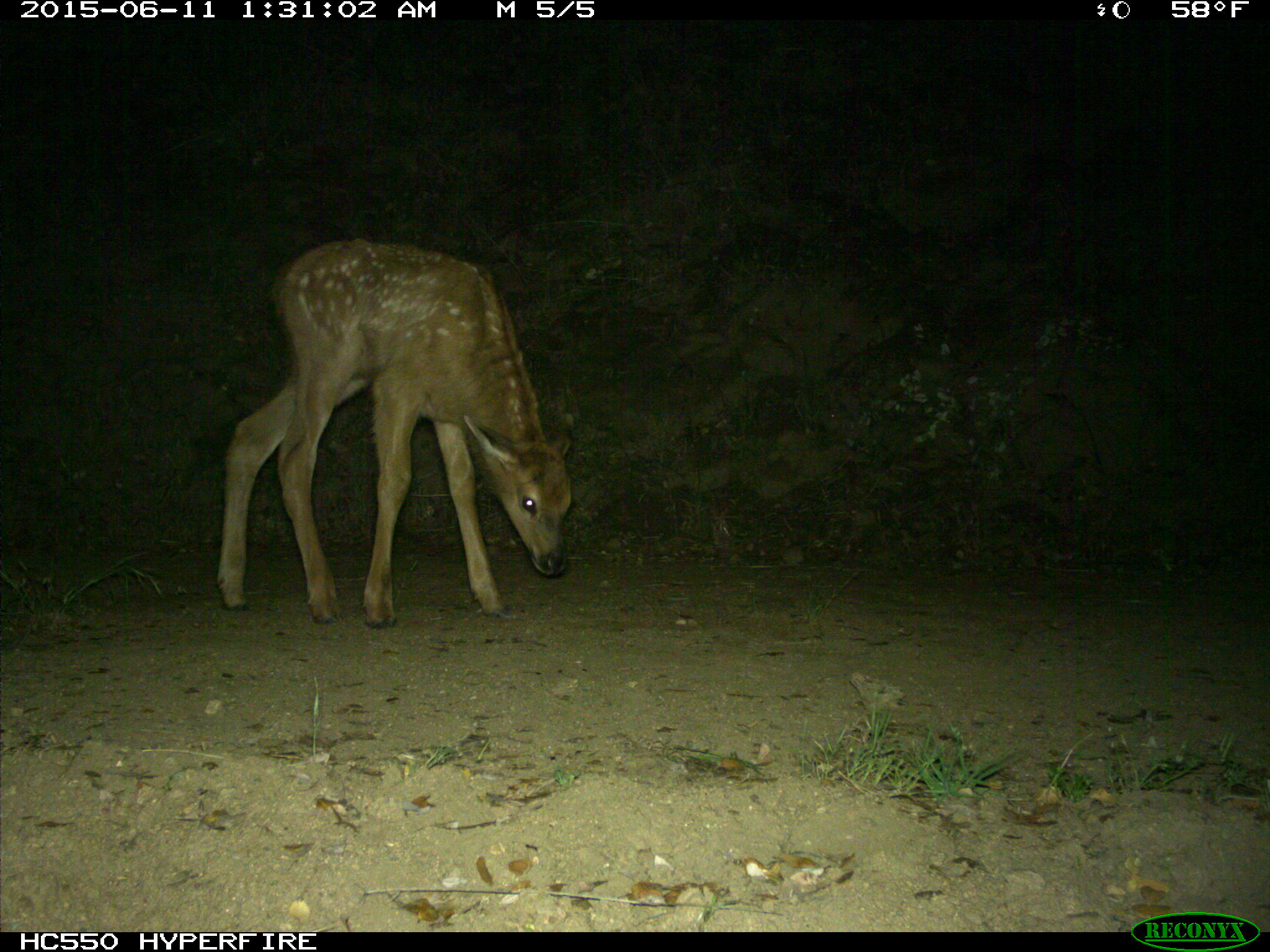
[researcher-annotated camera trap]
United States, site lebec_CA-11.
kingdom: Animalia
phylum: Chordata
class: Mammalia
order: Artiodactyla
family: Cervidae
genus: Cervus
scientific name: Cervus canadensis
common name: elk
Cervus canadensis (elk).